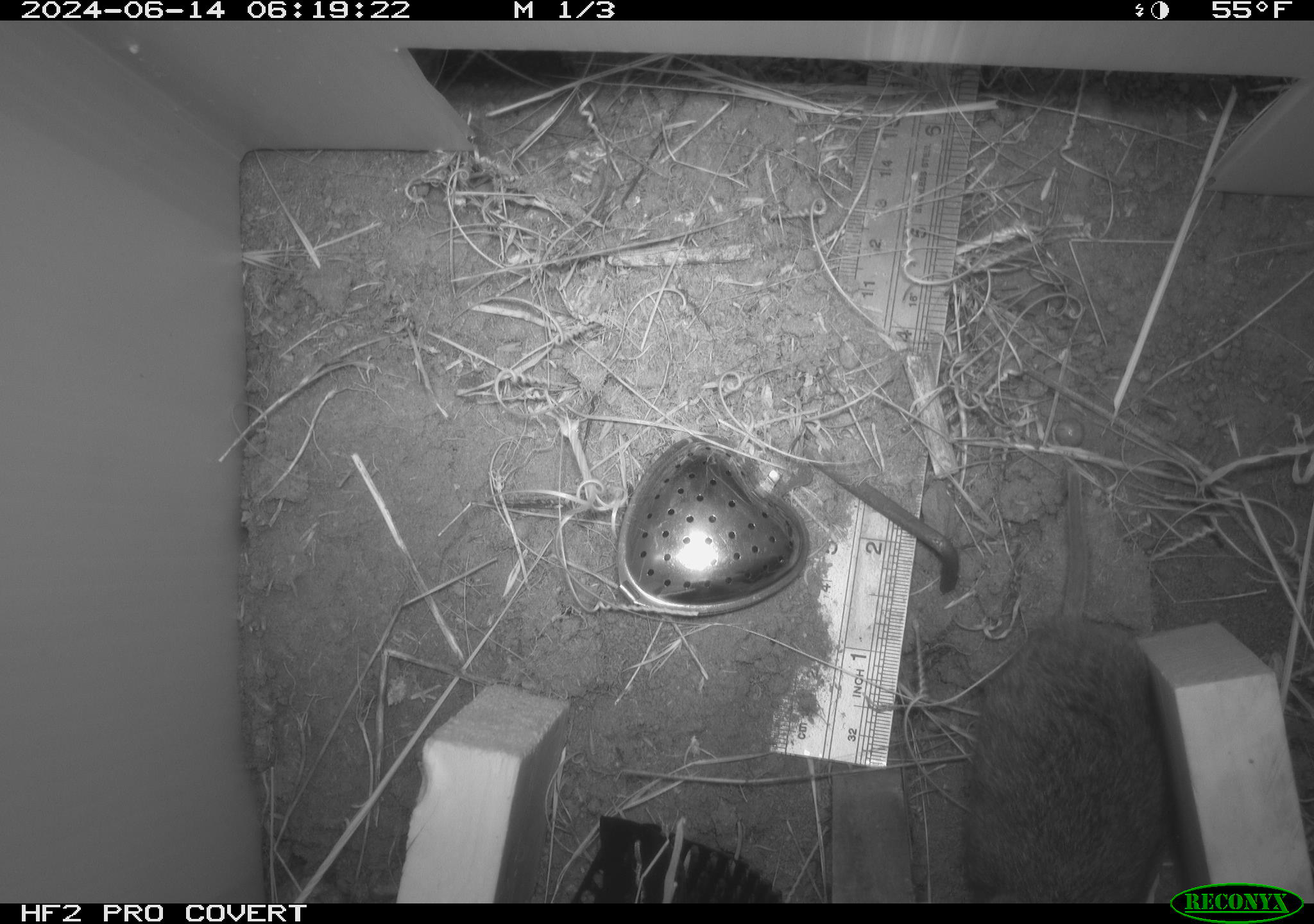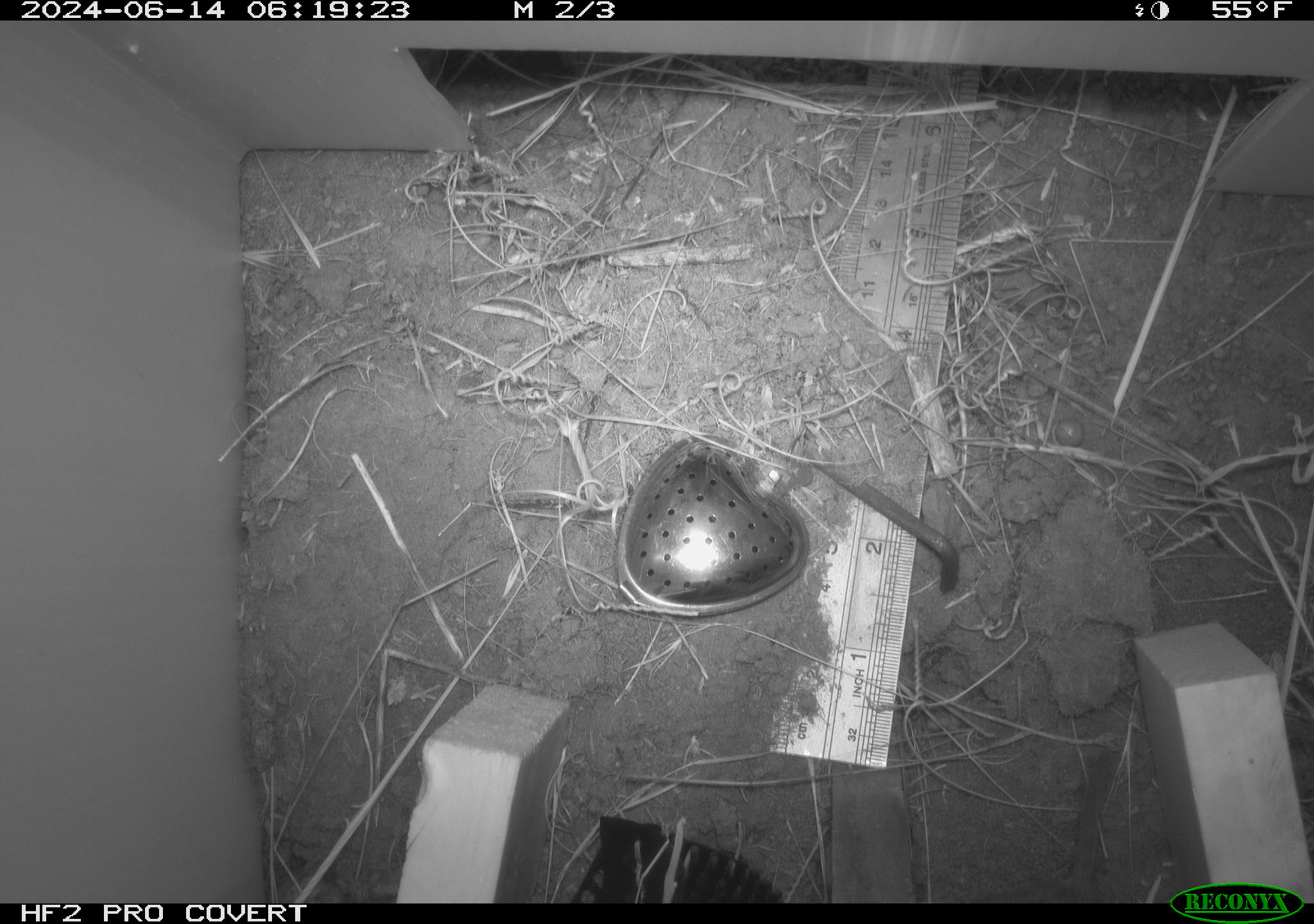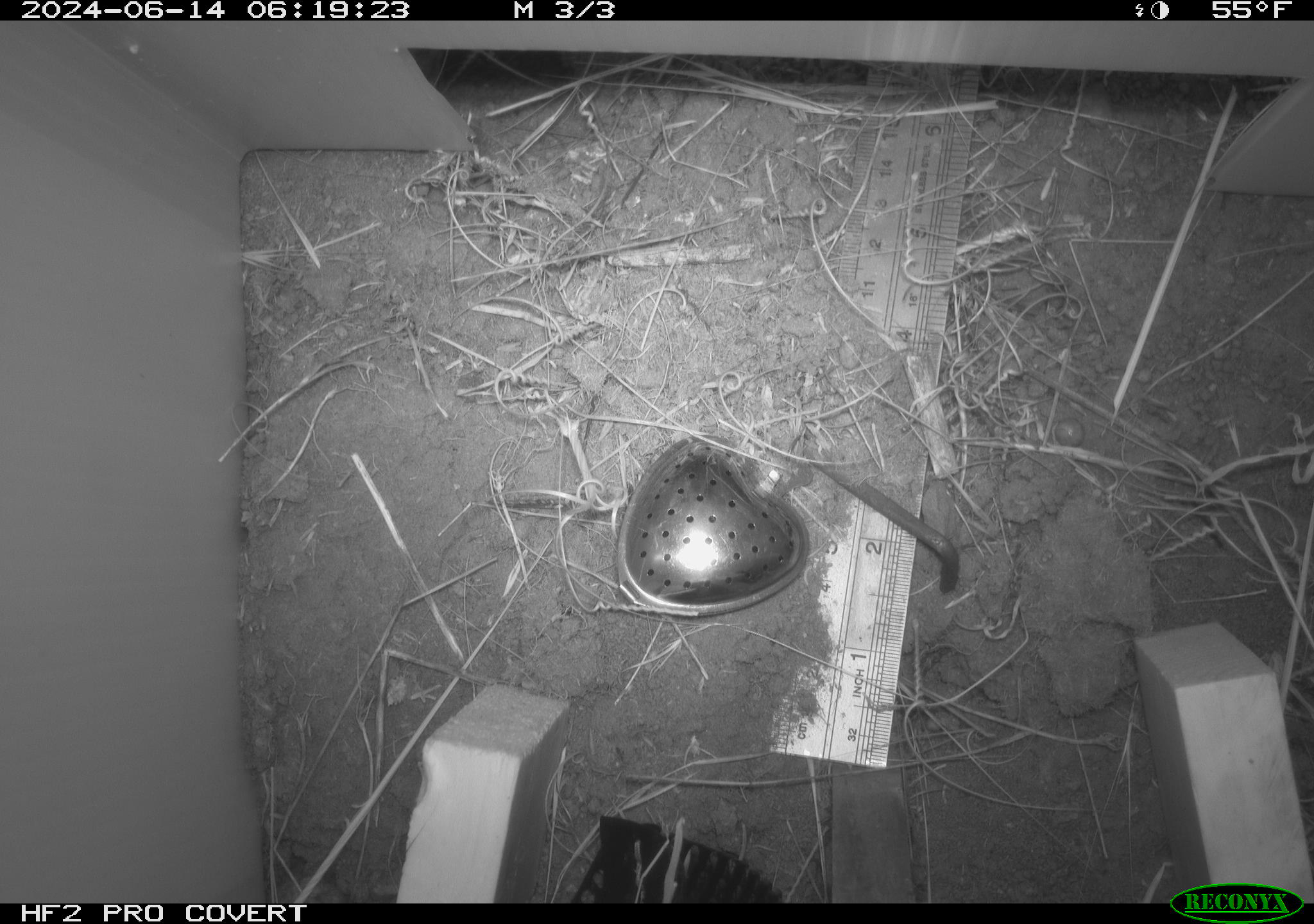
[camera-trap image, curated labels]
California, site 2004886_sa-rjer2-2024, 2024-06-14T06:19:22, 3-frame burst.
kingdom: Animalia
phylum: Chordata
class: Mammalia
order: Rodentia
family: Cricetidae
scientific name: Arvicolinae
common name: voles, lemmings, and muskrats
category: arvicolinae subfamily